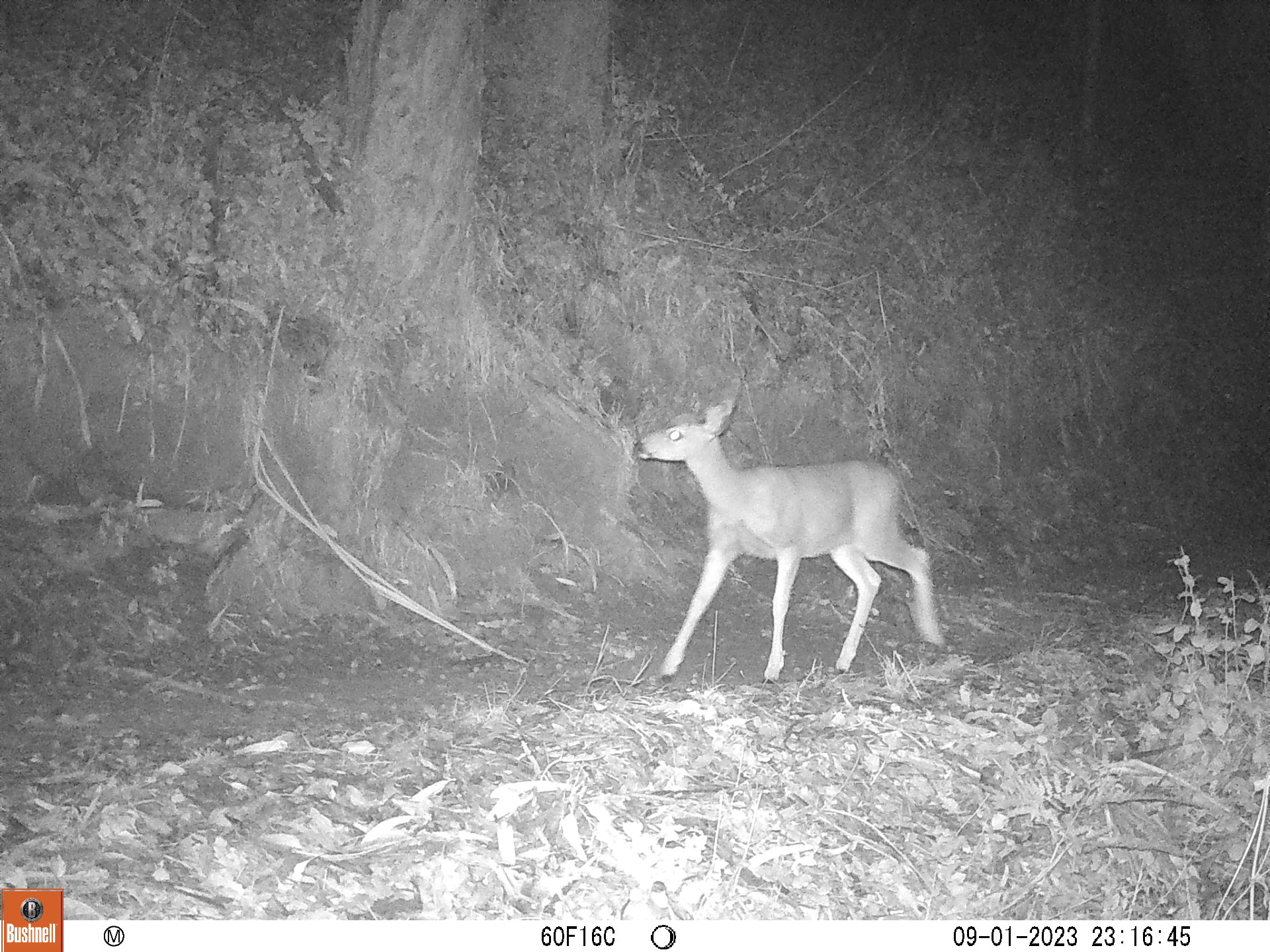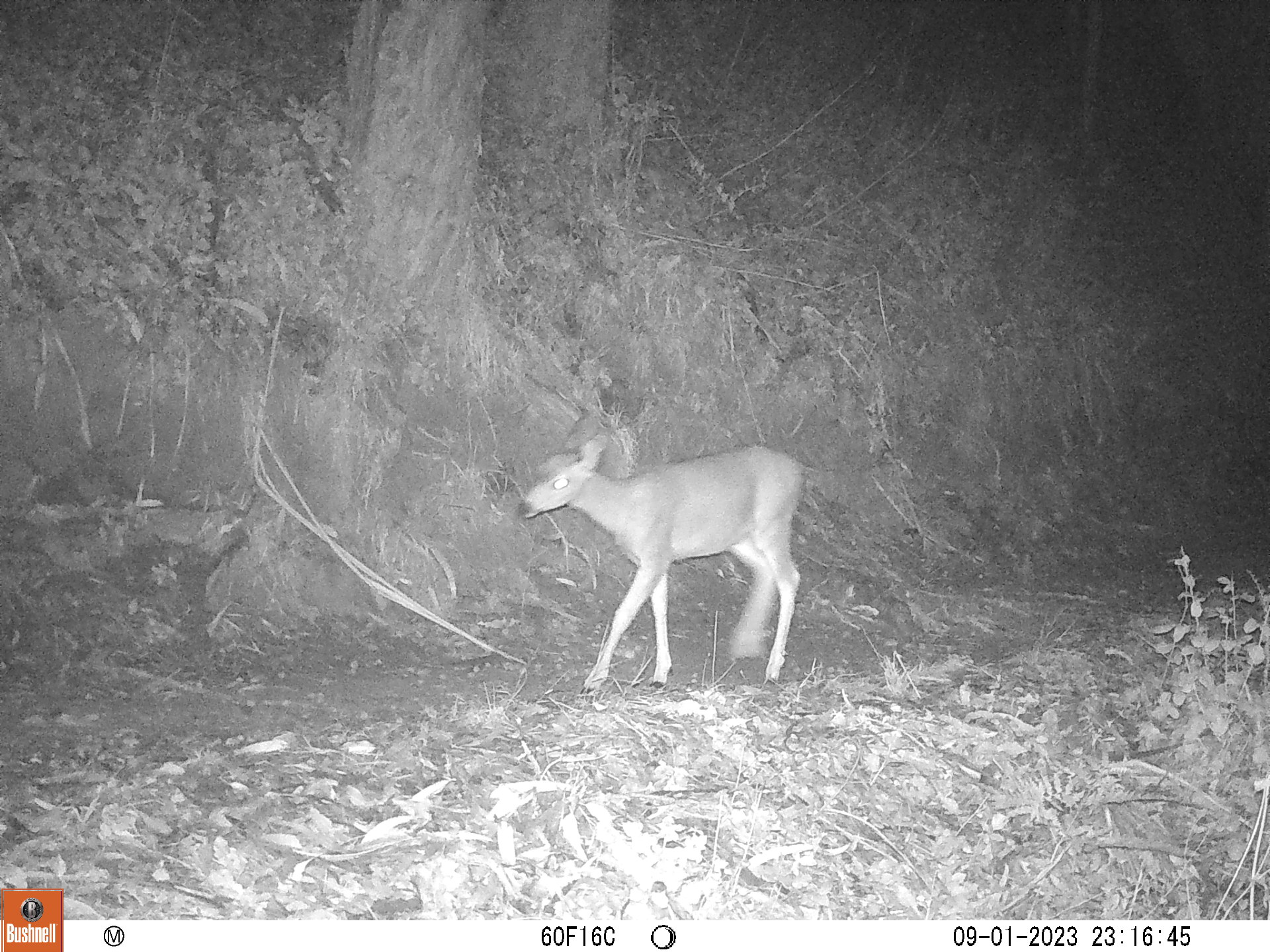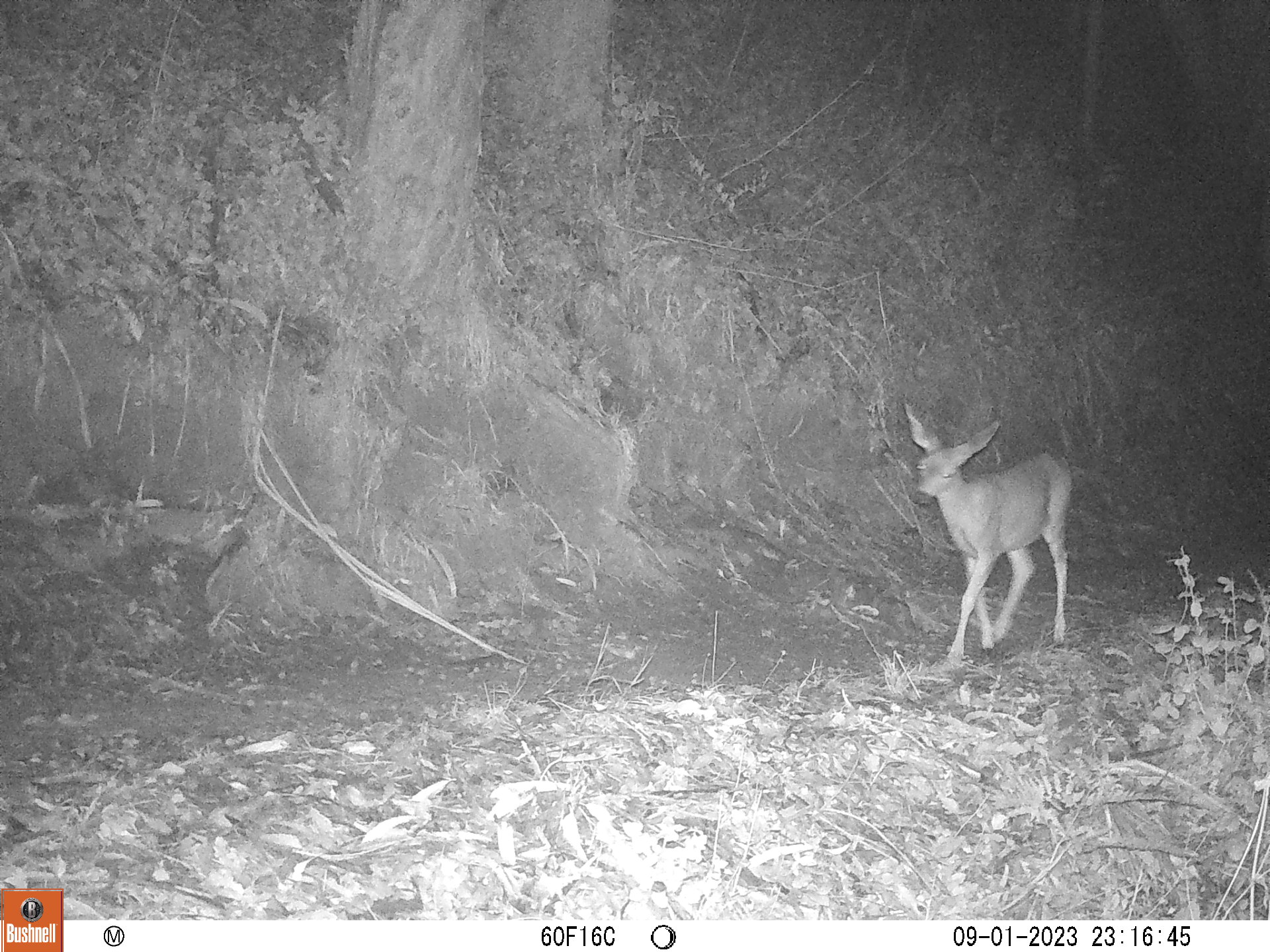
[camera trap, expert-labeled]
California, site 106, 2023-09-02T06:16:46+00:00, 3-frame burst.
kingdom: Animalia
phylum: Chordata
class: Mammalia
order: Artiodactyla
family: Cervidae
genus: Odocoileus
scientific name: Odocoileus hemionus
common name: mule deer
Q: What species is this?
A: Mule deer (Odocoileus hemionus).